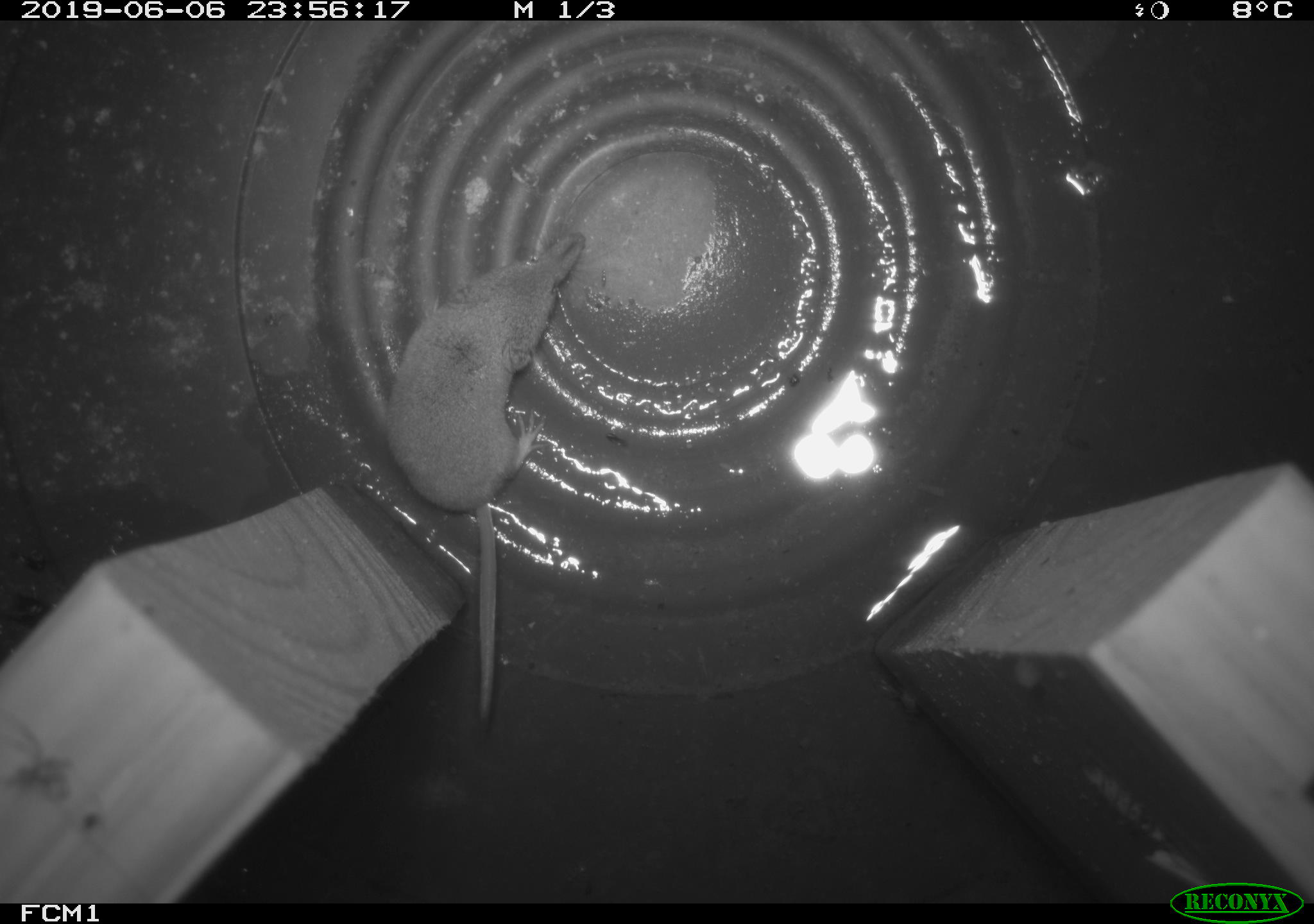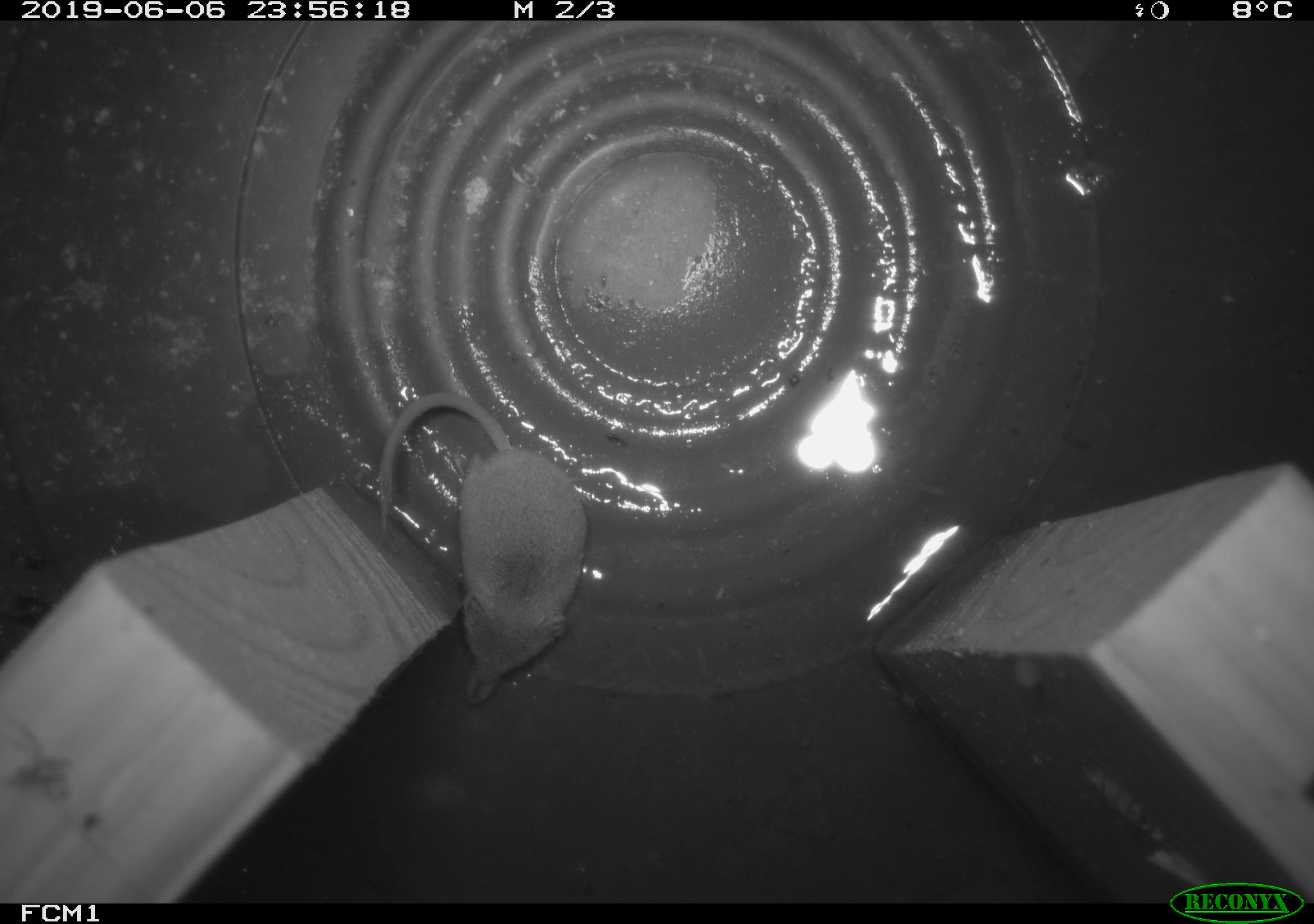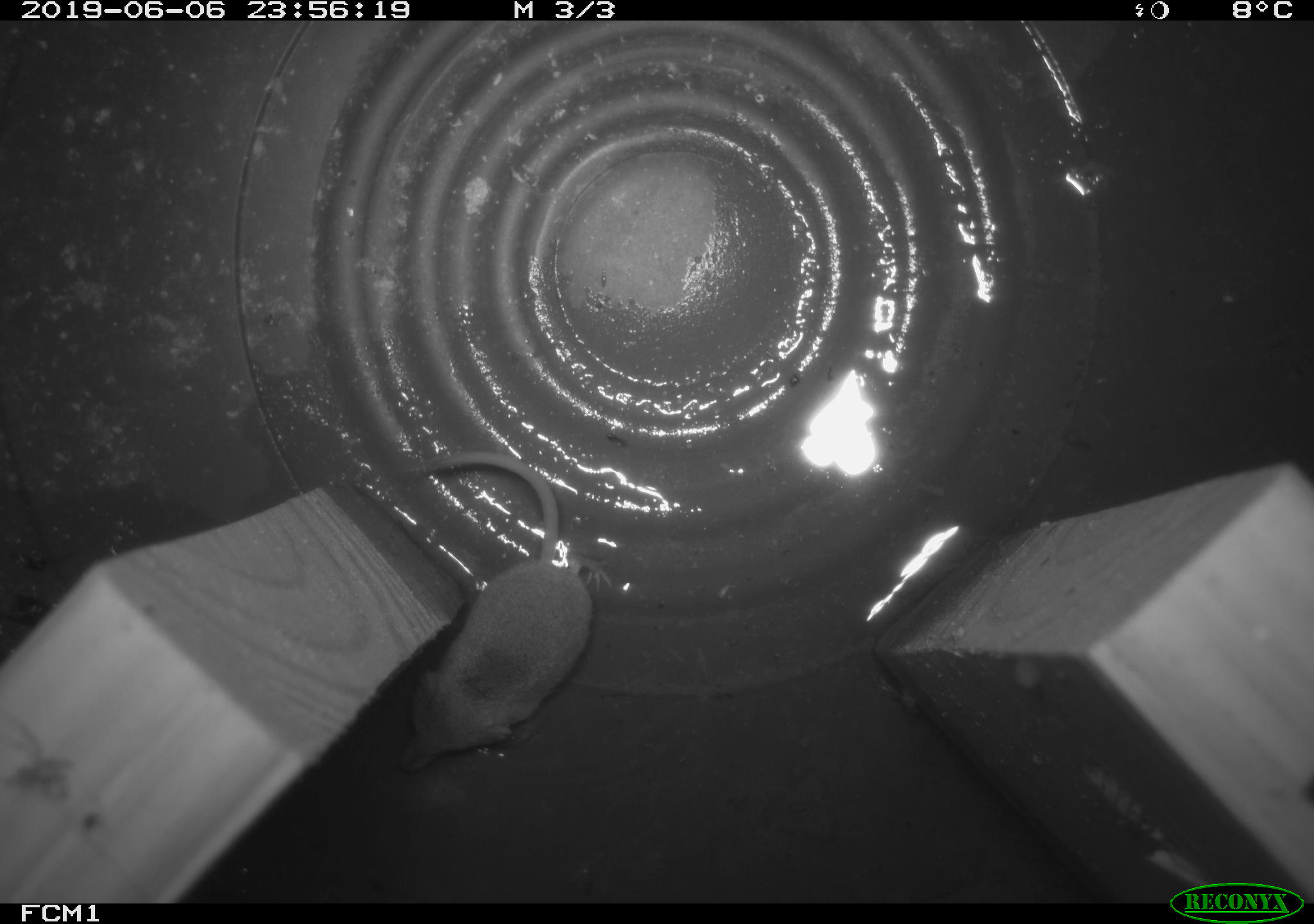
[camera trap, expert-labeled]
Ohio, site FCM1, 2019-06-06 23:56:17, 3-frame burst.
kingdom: Animalia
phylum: Chordata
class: Mammalia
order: Eulipotyphla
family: Soricidae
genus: Sorex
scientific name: Sorex cinereus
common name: masked shrew